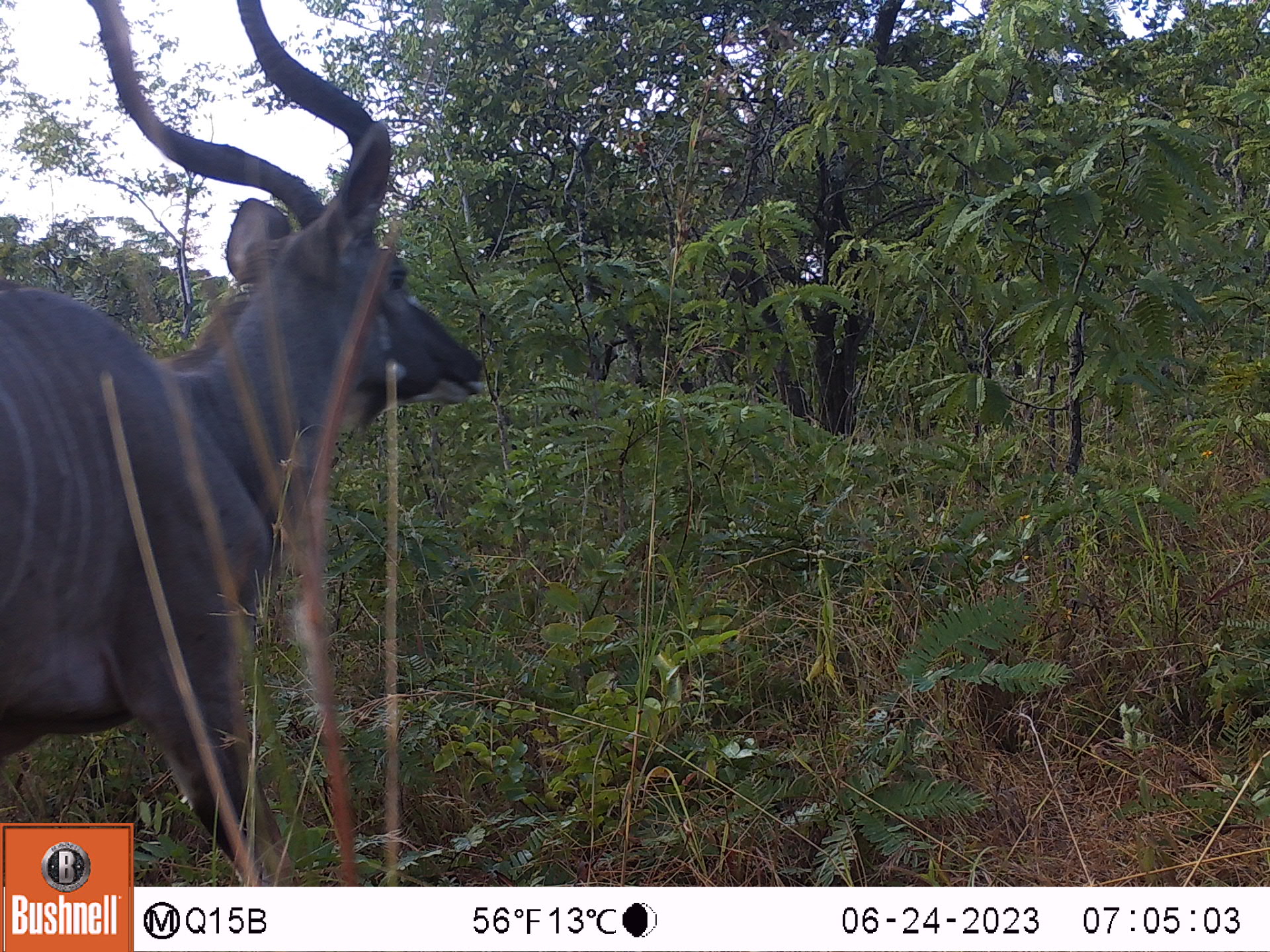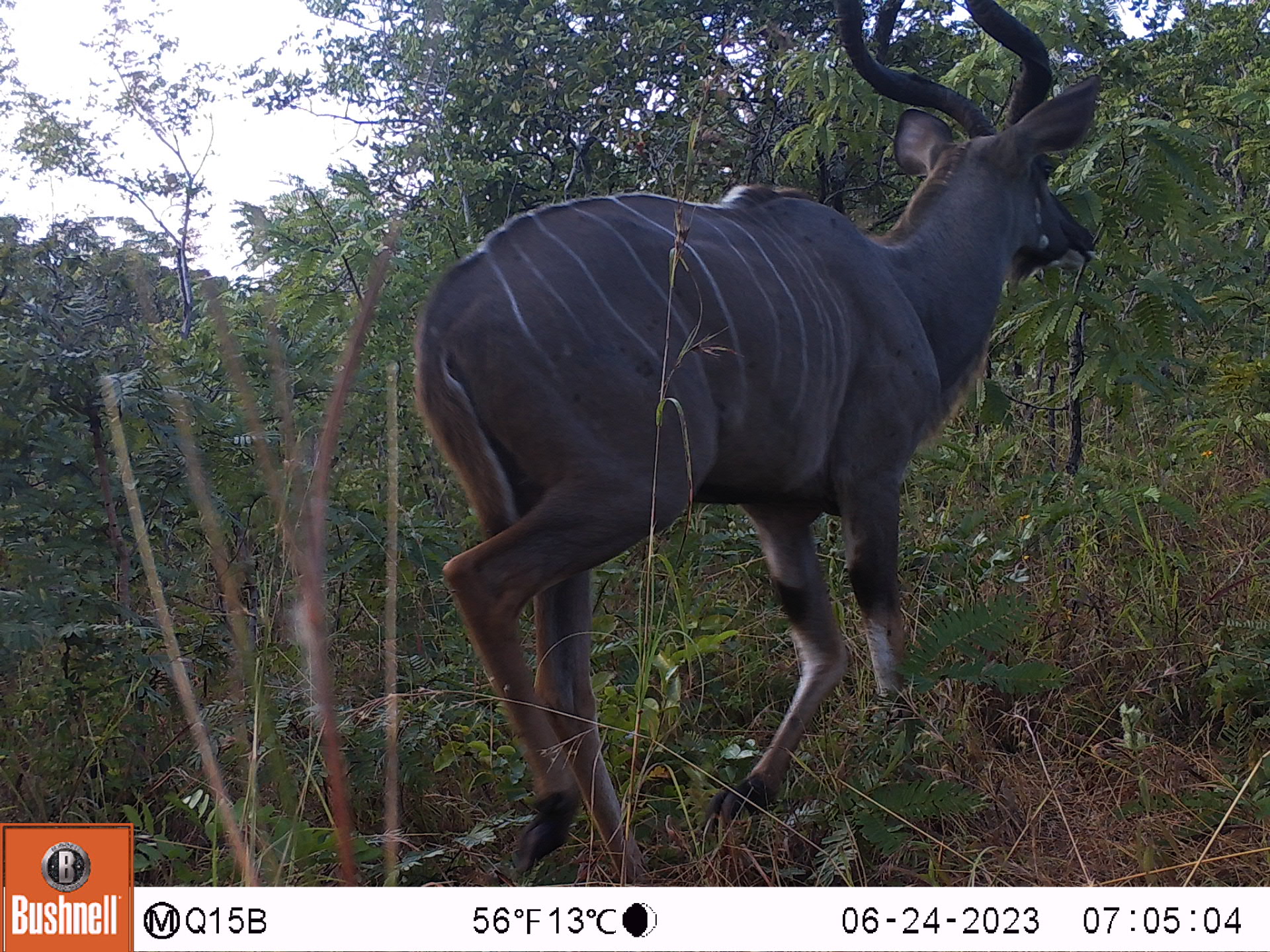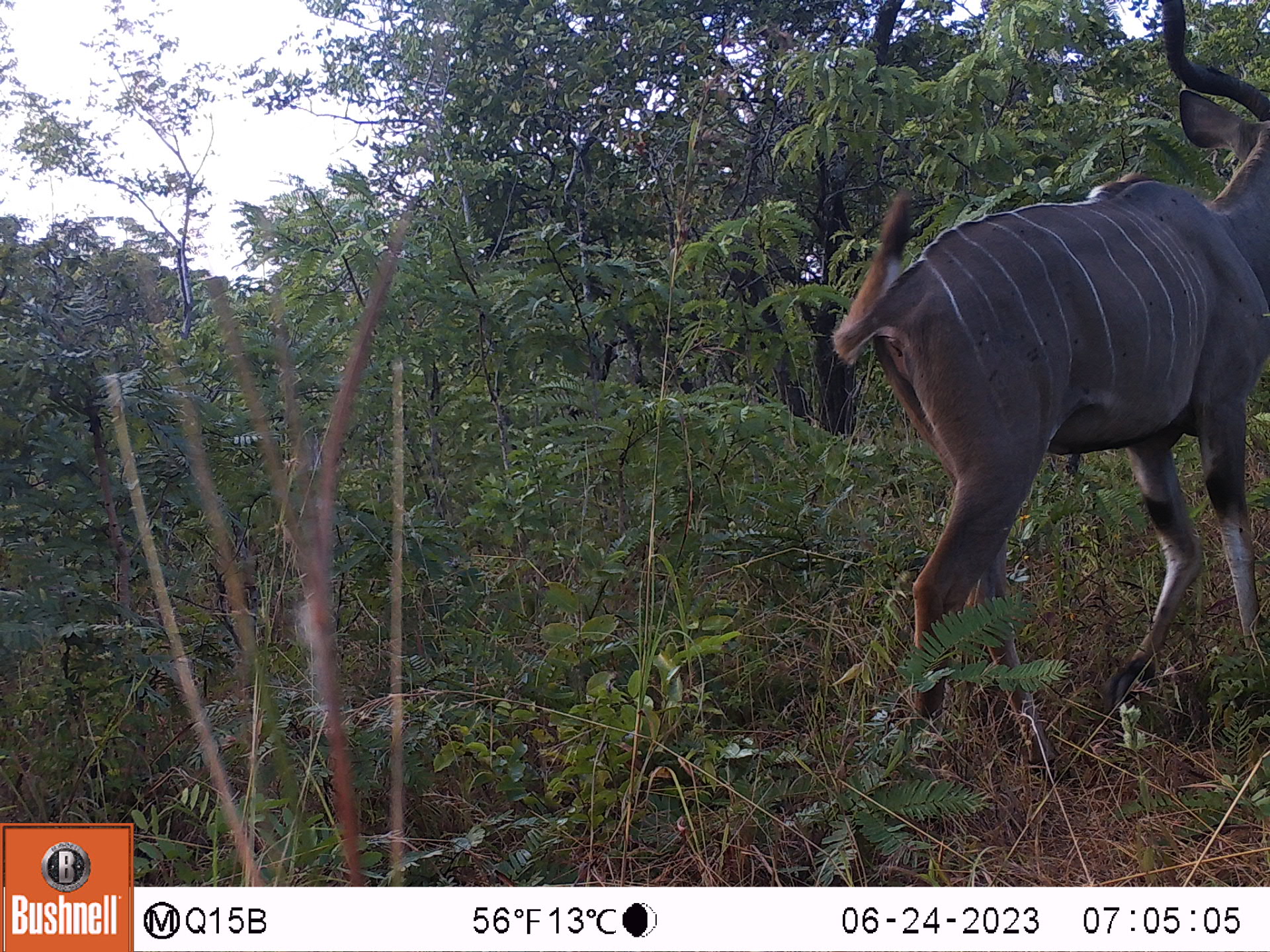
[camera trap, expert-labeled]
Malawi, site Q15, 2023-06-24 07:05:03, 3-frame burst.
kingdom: Animalia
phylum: Chordata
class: Mammalia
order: Artiodactyla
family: Bovidae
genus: Tragelaphus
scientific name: Tragelaphus strepsiceros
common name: greater kudu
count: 1